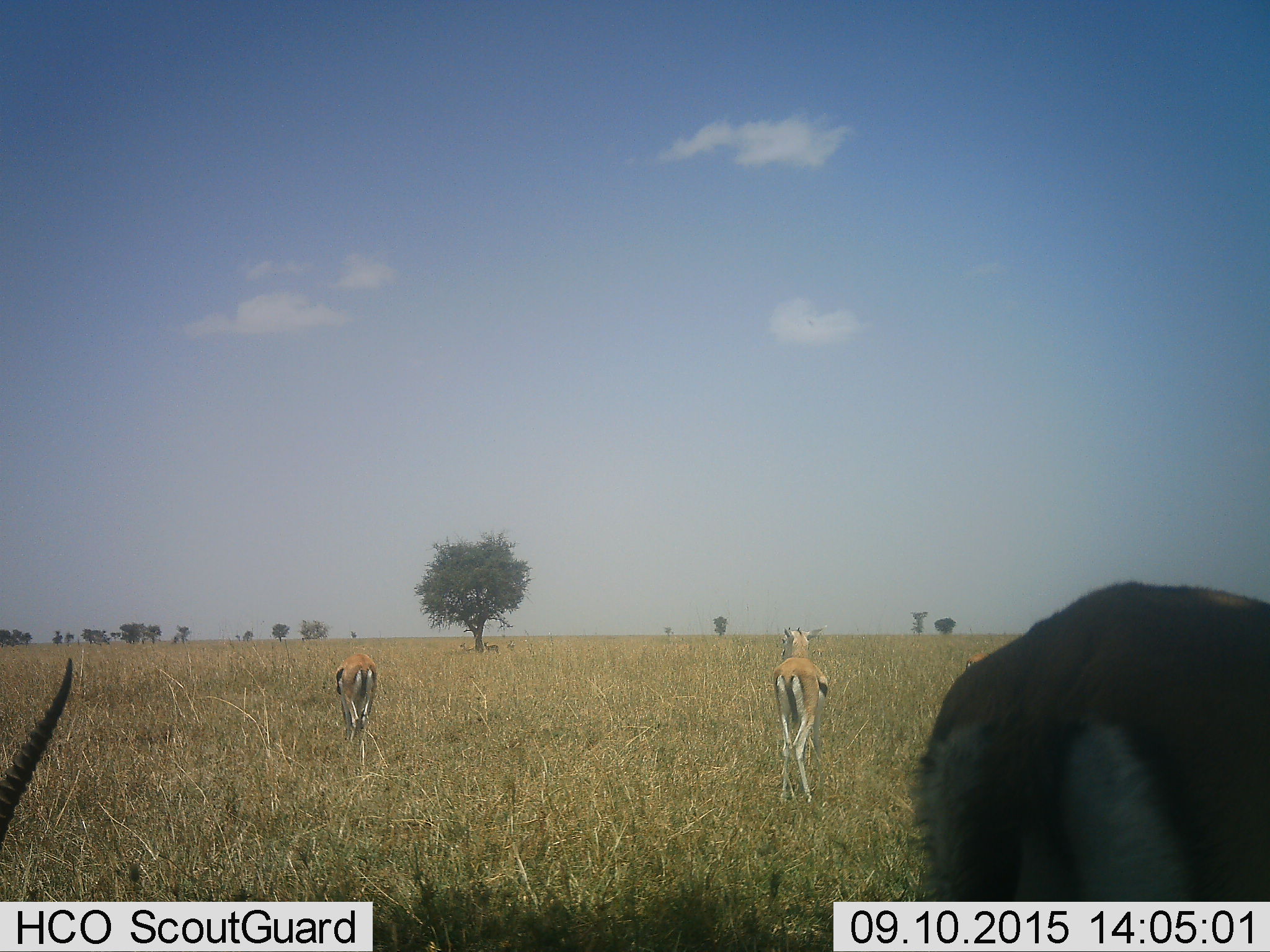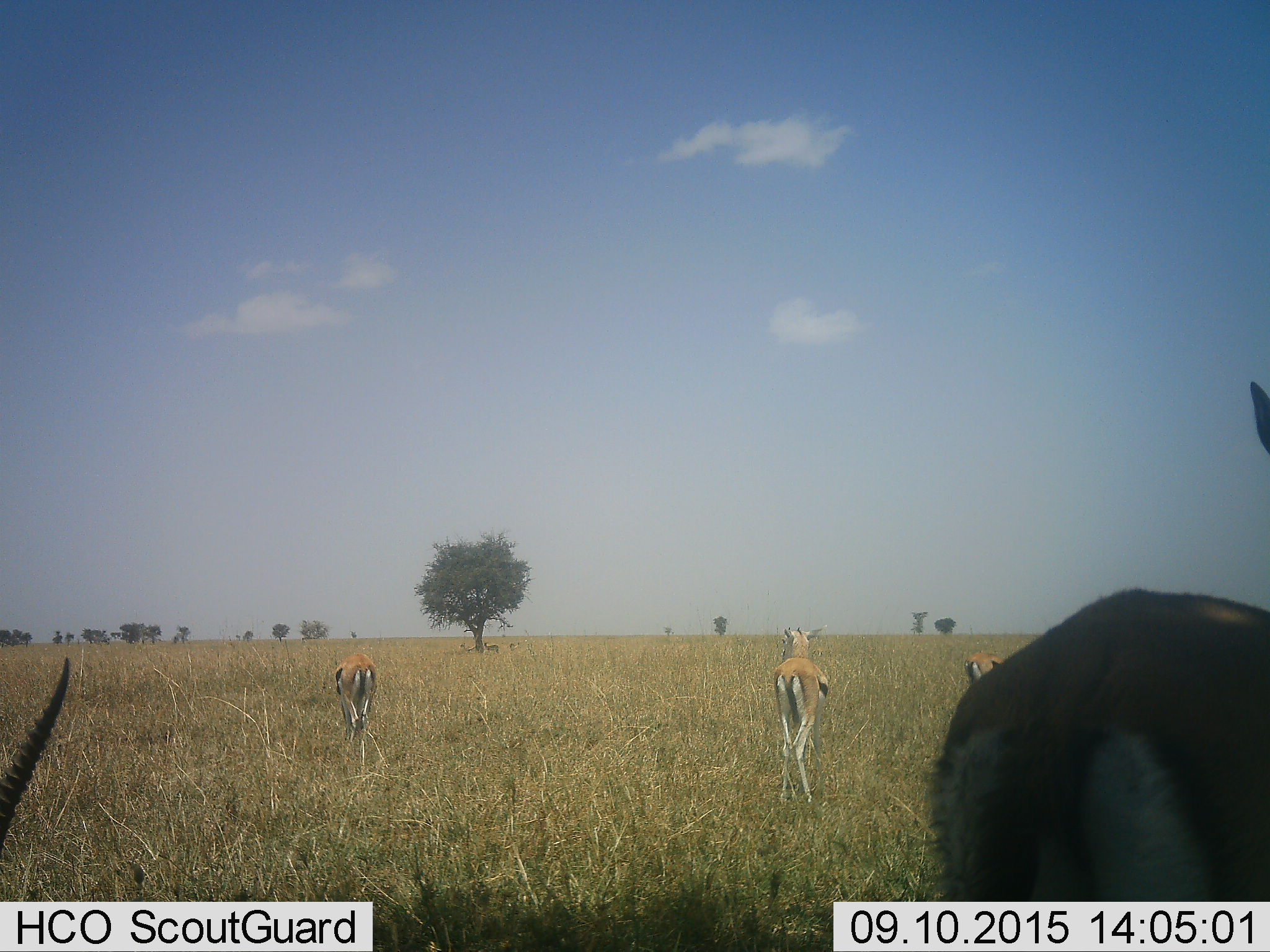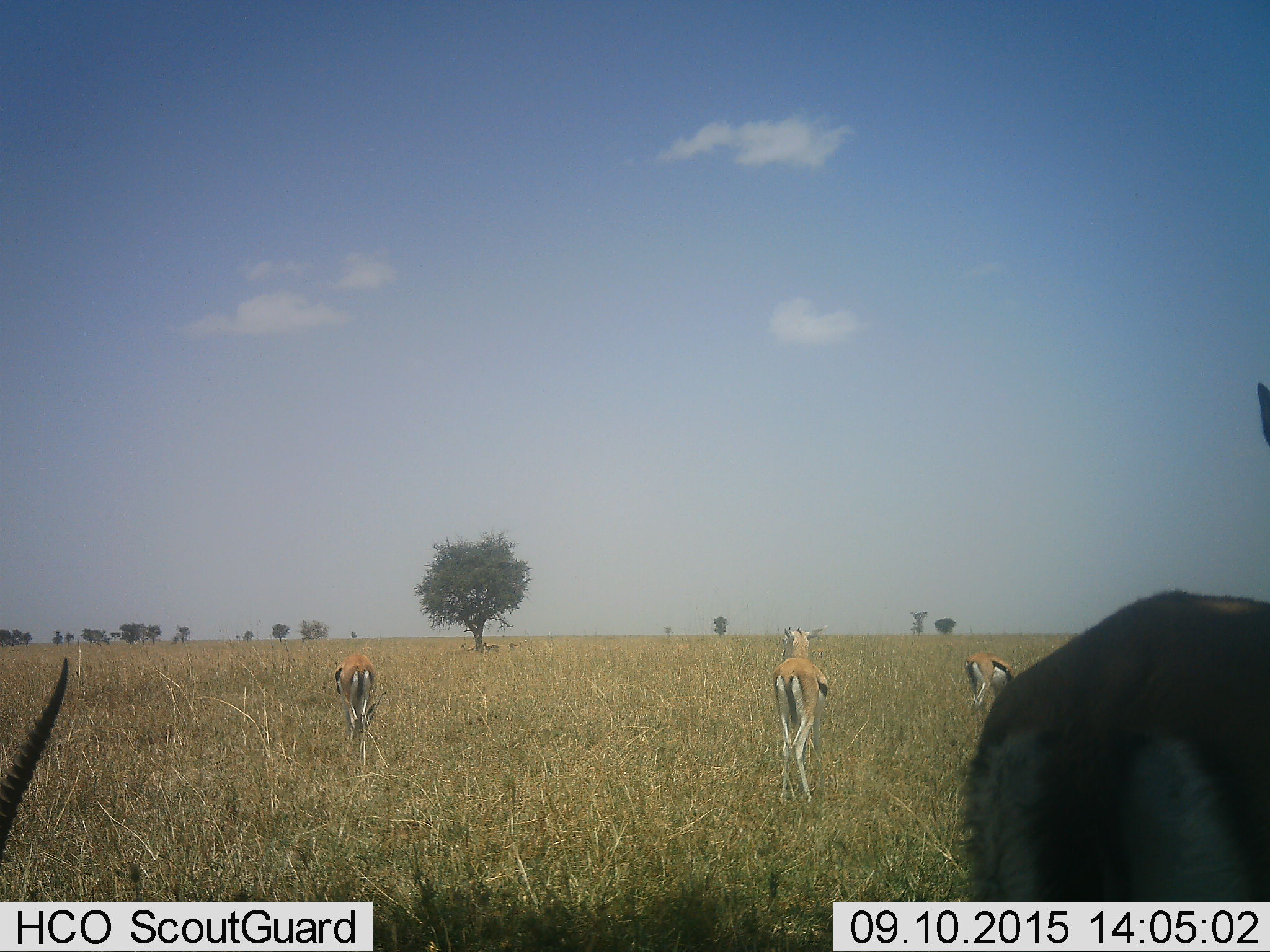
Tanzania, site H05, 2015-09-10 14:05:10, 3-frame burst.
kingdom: Animalia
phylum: Chordata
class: Mammalia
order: Artiodactyla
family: Bovidae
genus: Eudorcas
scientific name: Eudorcas thomsonii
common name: thomson's gazelle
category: gazellethomsons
Gazellethomsons (thomson's gazelle) (Eudorcas thomsonii), count 5. Behavior (volunteer vote fractions): standing 90%, resting 0%, moving 50%, interacting 0%. Young present (vote fraction): 10%. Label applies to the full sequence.